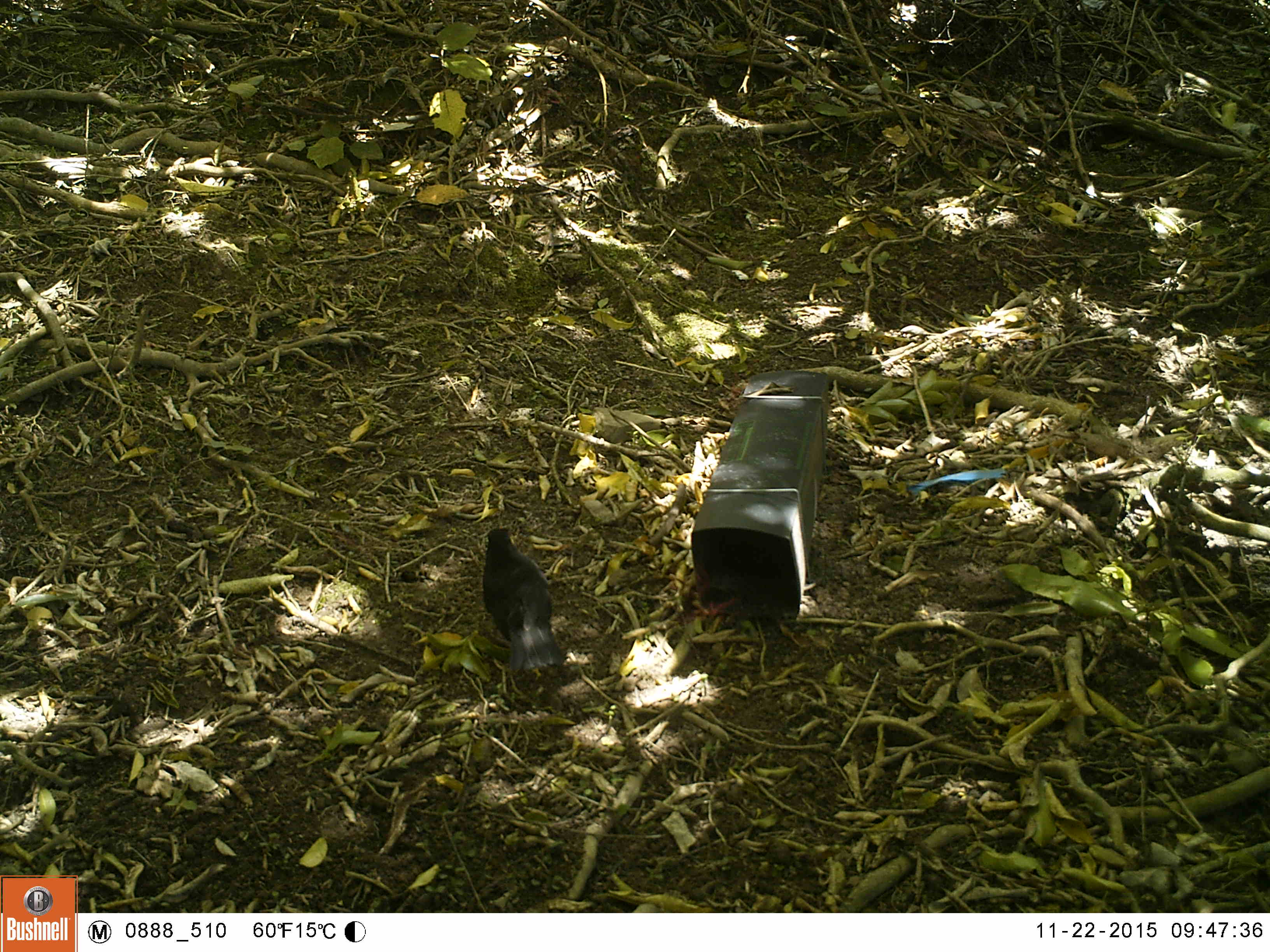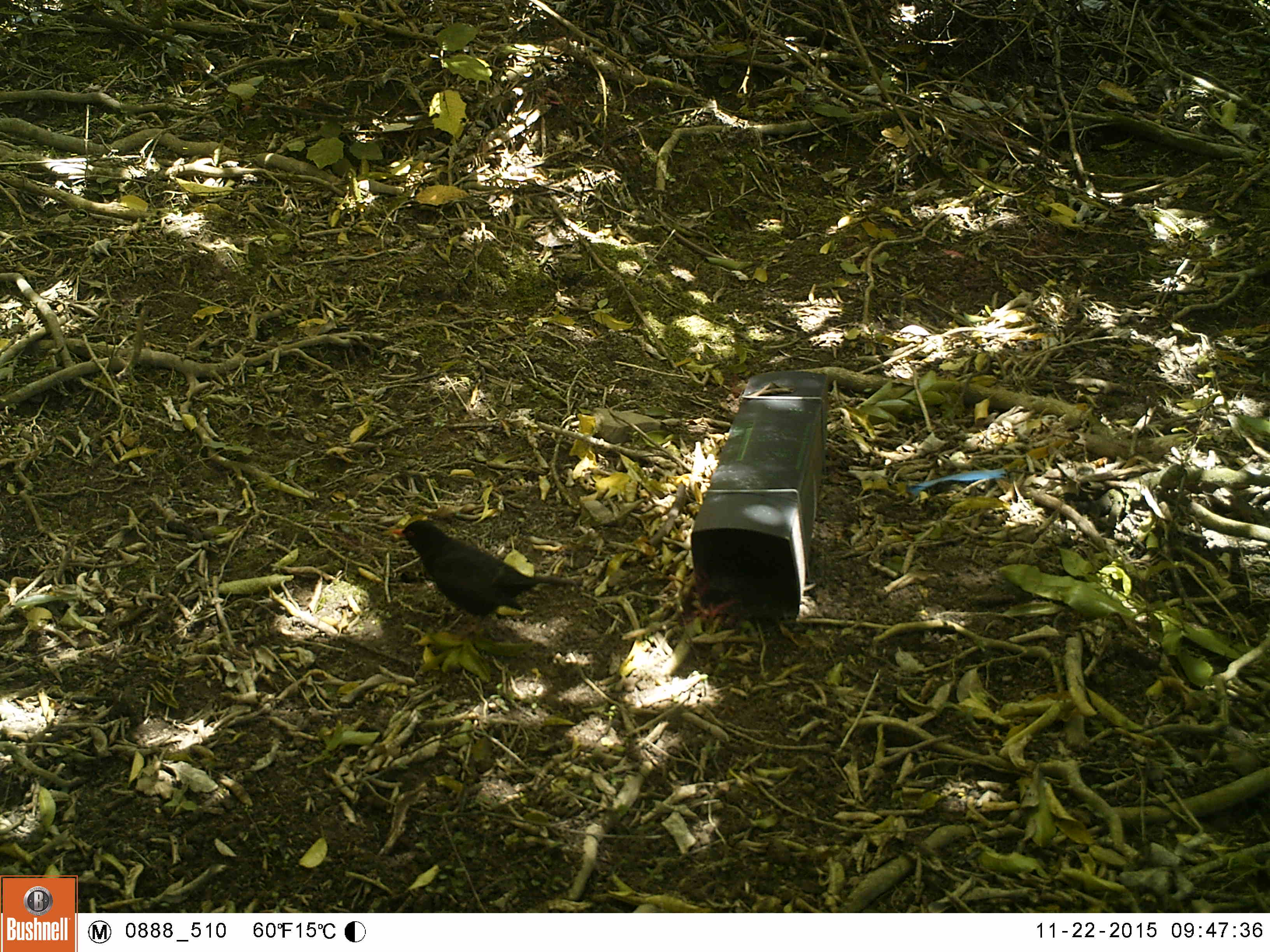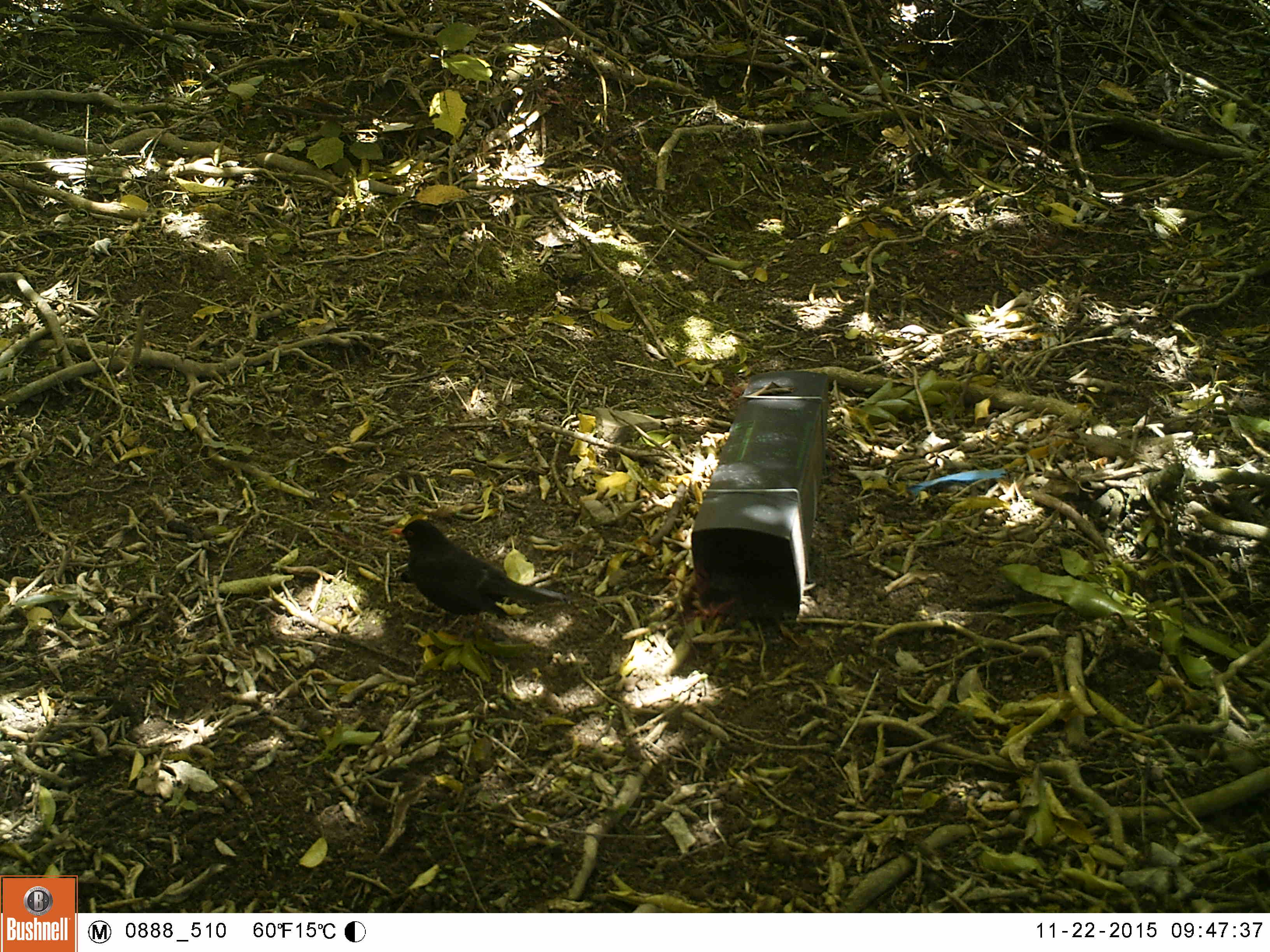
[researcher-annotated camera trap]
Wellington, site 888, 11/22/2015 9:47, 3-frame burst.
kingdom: Animalia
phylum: Chordata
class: Aves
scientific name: Aves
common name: bird